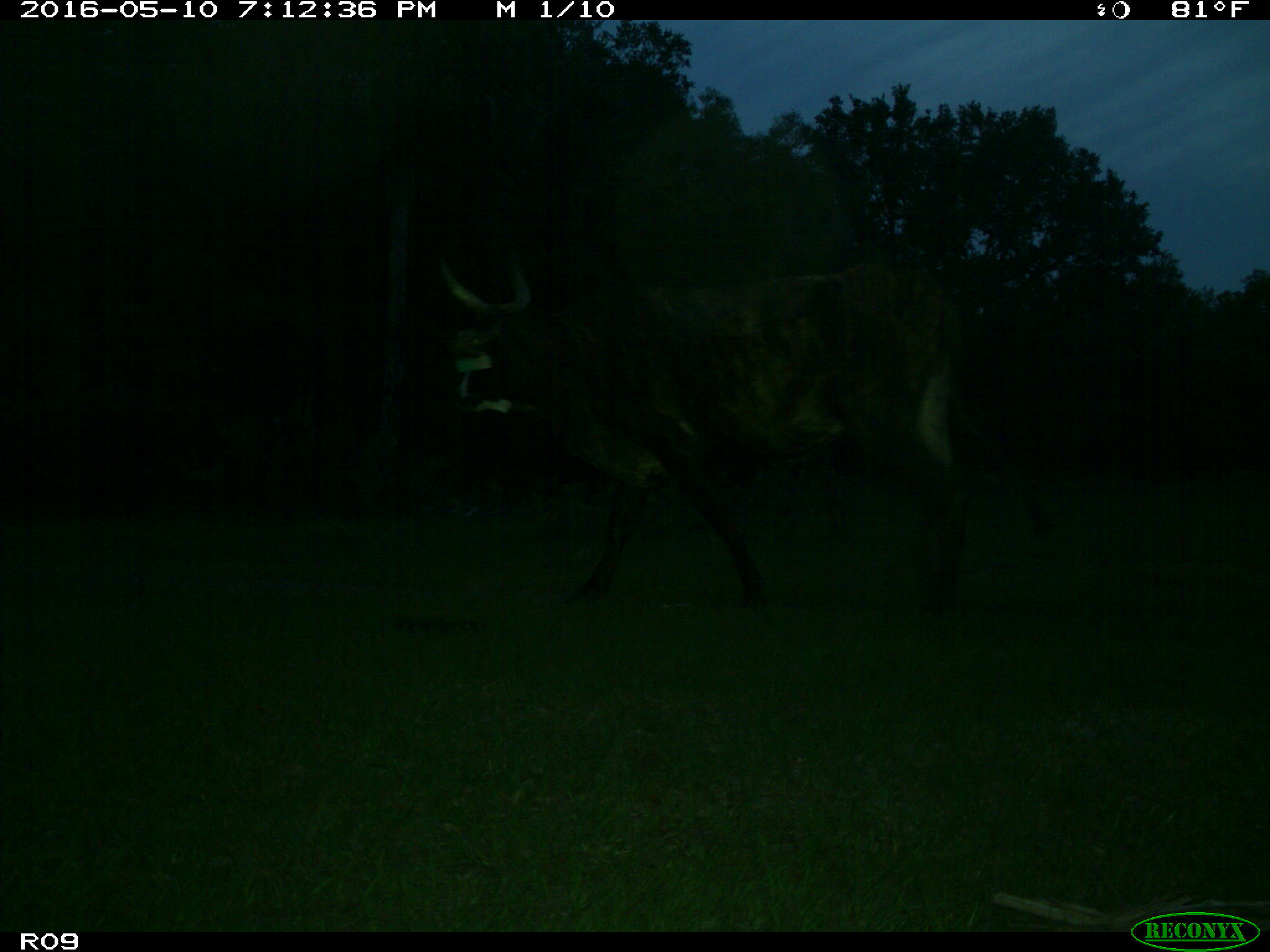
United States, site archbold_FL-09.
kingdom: Animalia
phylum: Chordata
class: Mammalia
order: Artiodactyla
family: Bovidae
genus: Bos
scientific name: Bos taurus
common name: domestic cow